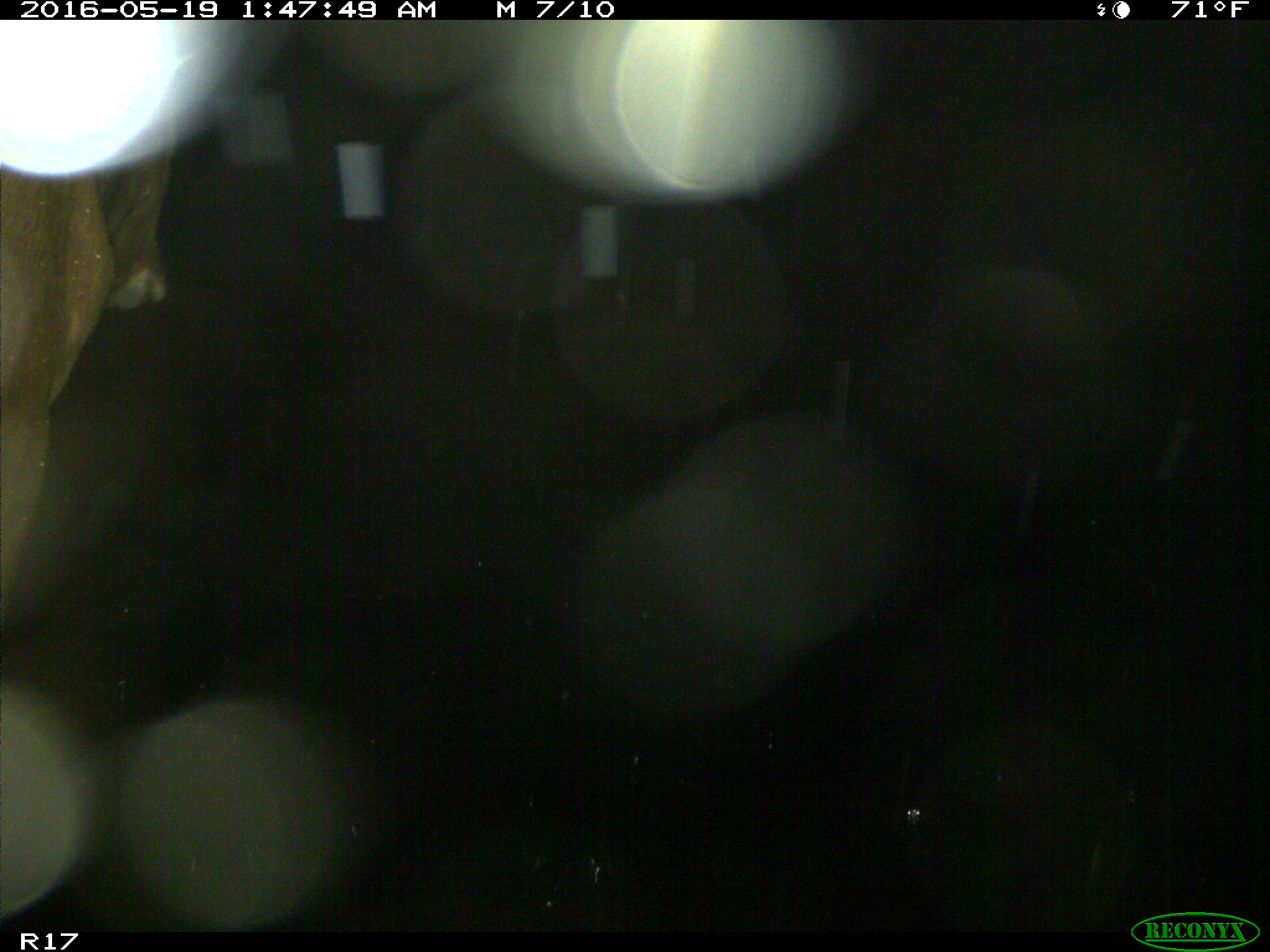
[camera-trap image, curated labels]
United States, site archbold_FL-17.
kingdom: Animalia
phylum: Chordata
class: Mammalia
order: Artiodactyla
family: Bovidae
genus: Bos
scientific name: Bos taurus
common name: domestic cow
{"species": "Bos taurus (domestic cow)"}